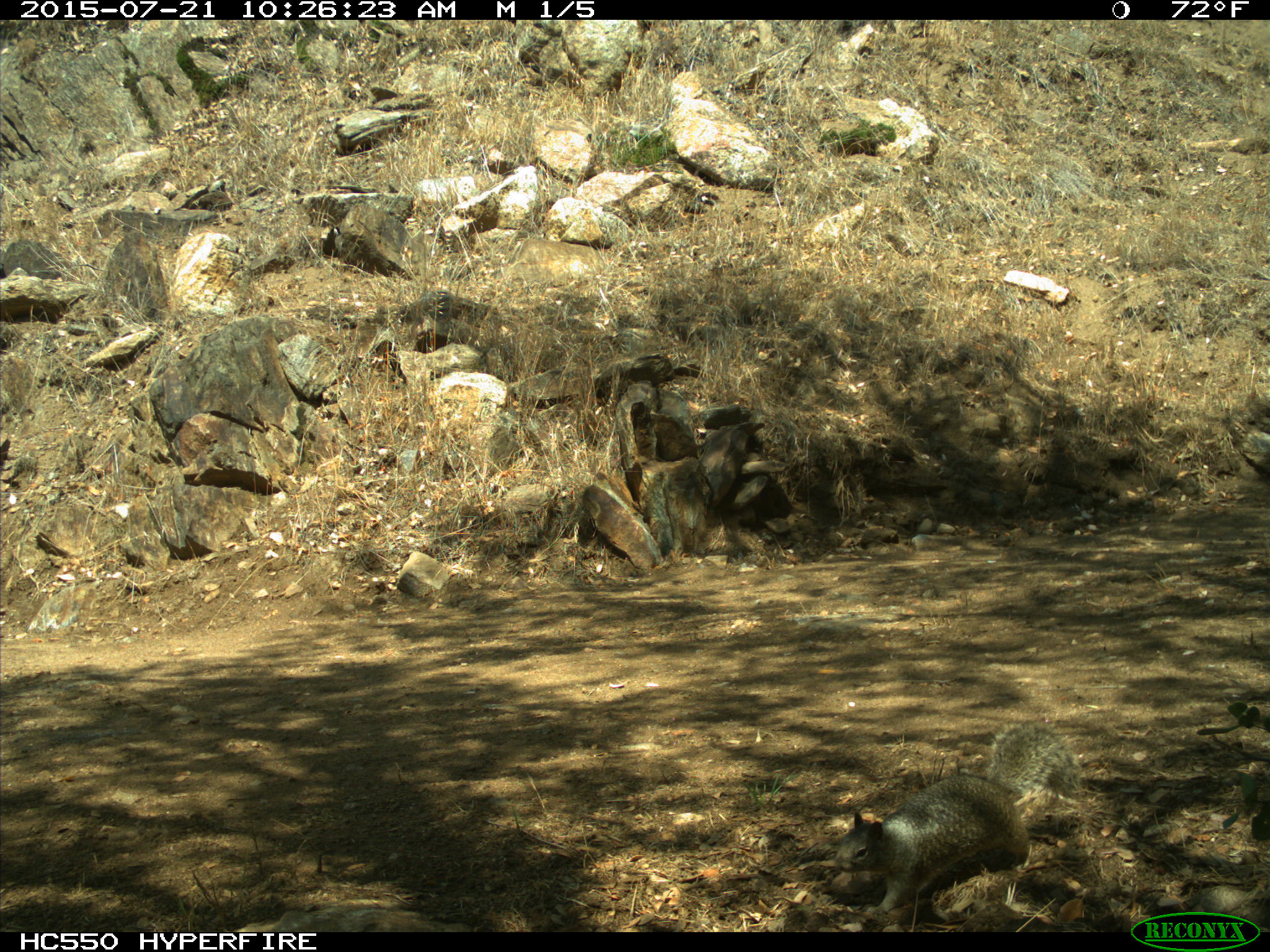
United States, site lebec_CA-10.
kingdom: Animalia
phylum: Chordata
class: Mammalia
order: Rodentia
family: Sciuridae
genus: Otospermophilus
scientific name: Otospermophilus beecheyi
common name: california ground squirrel